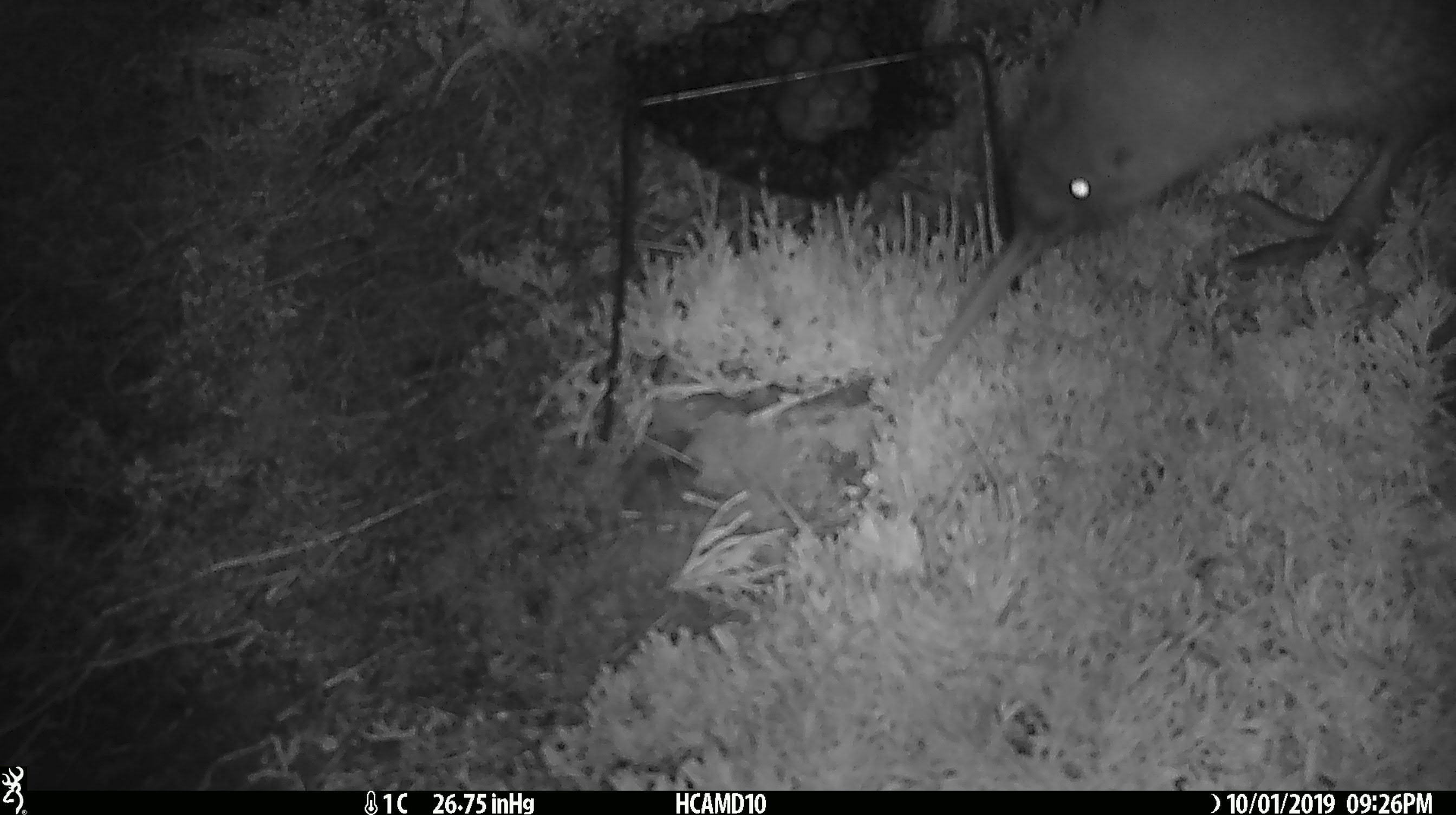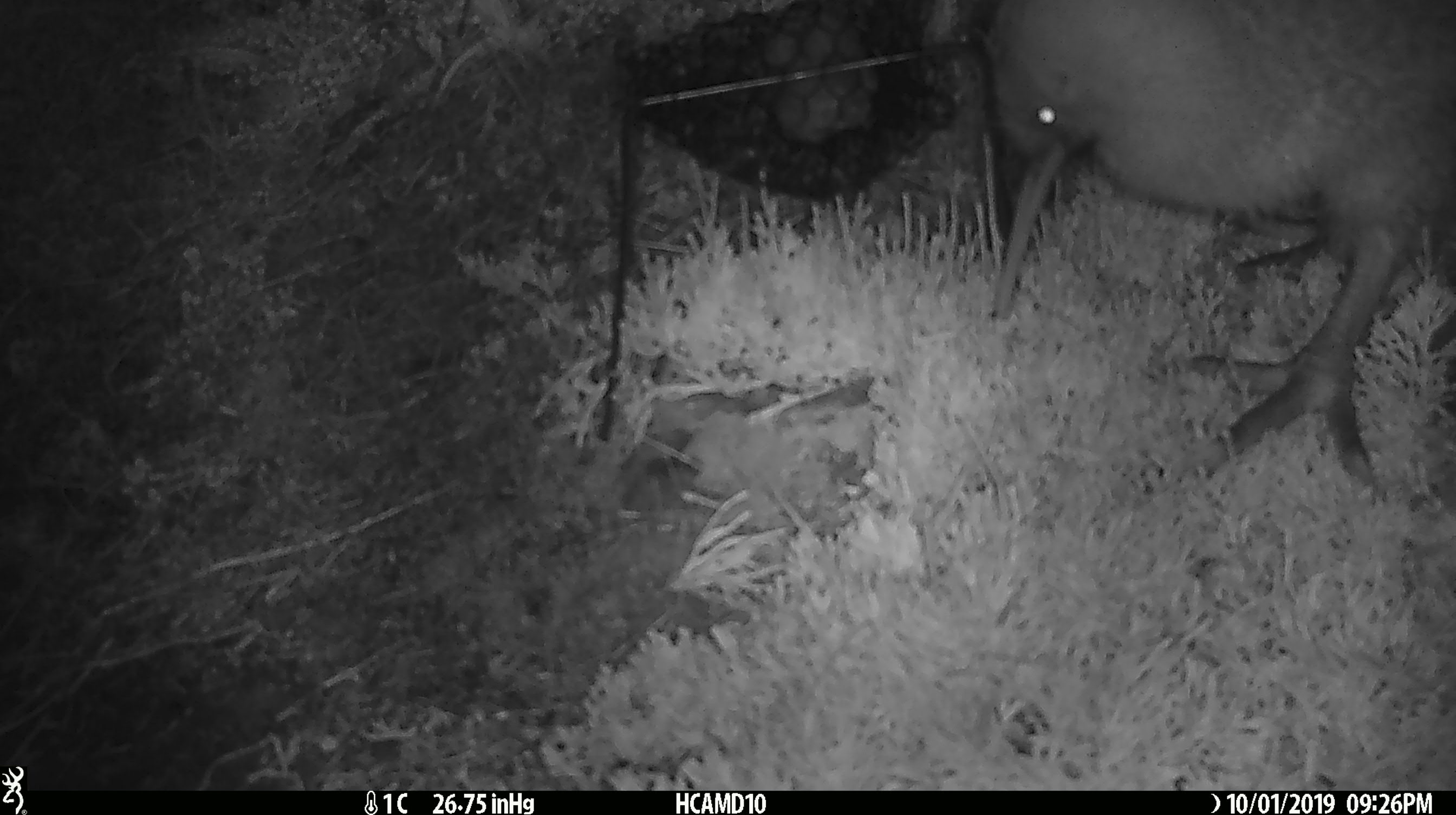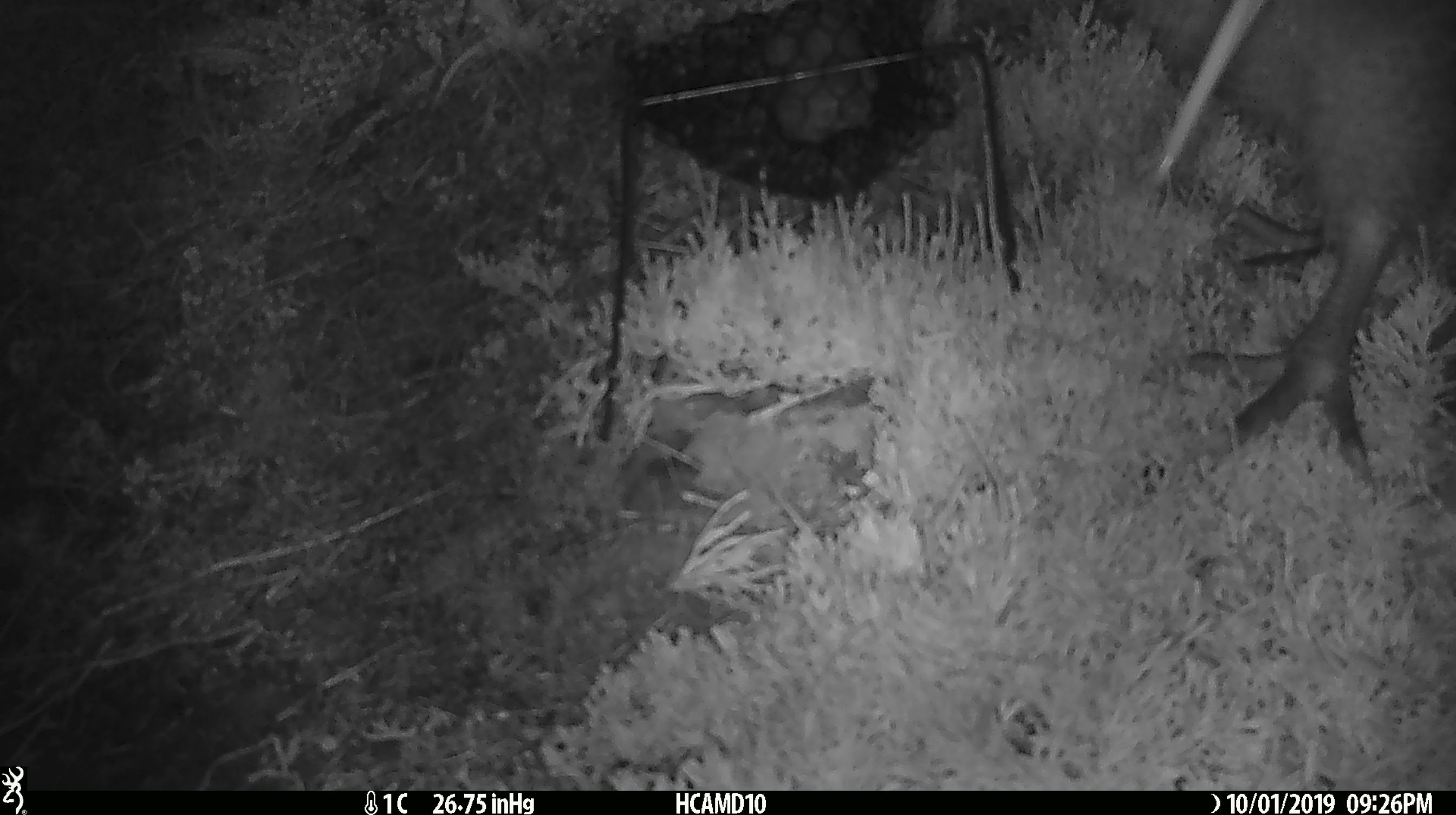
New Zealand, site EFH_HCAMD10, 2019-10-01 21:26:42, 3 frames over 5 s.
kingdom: Animalia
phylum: Chordata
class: Aves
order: Apterygiformes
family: Apterygidae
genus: Apteryx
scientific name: Apteryx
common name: kiwi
Kiwi (Apteryx).